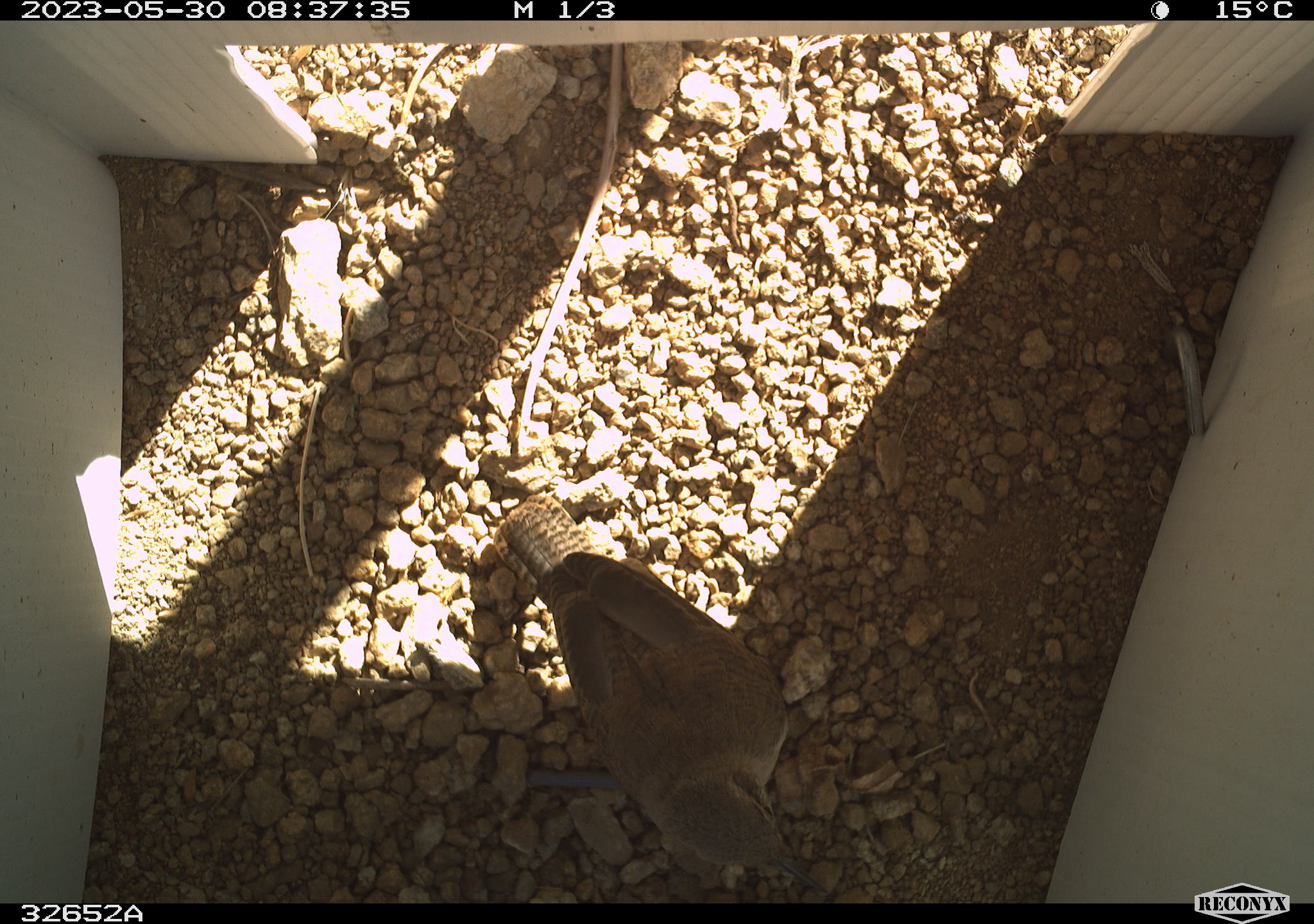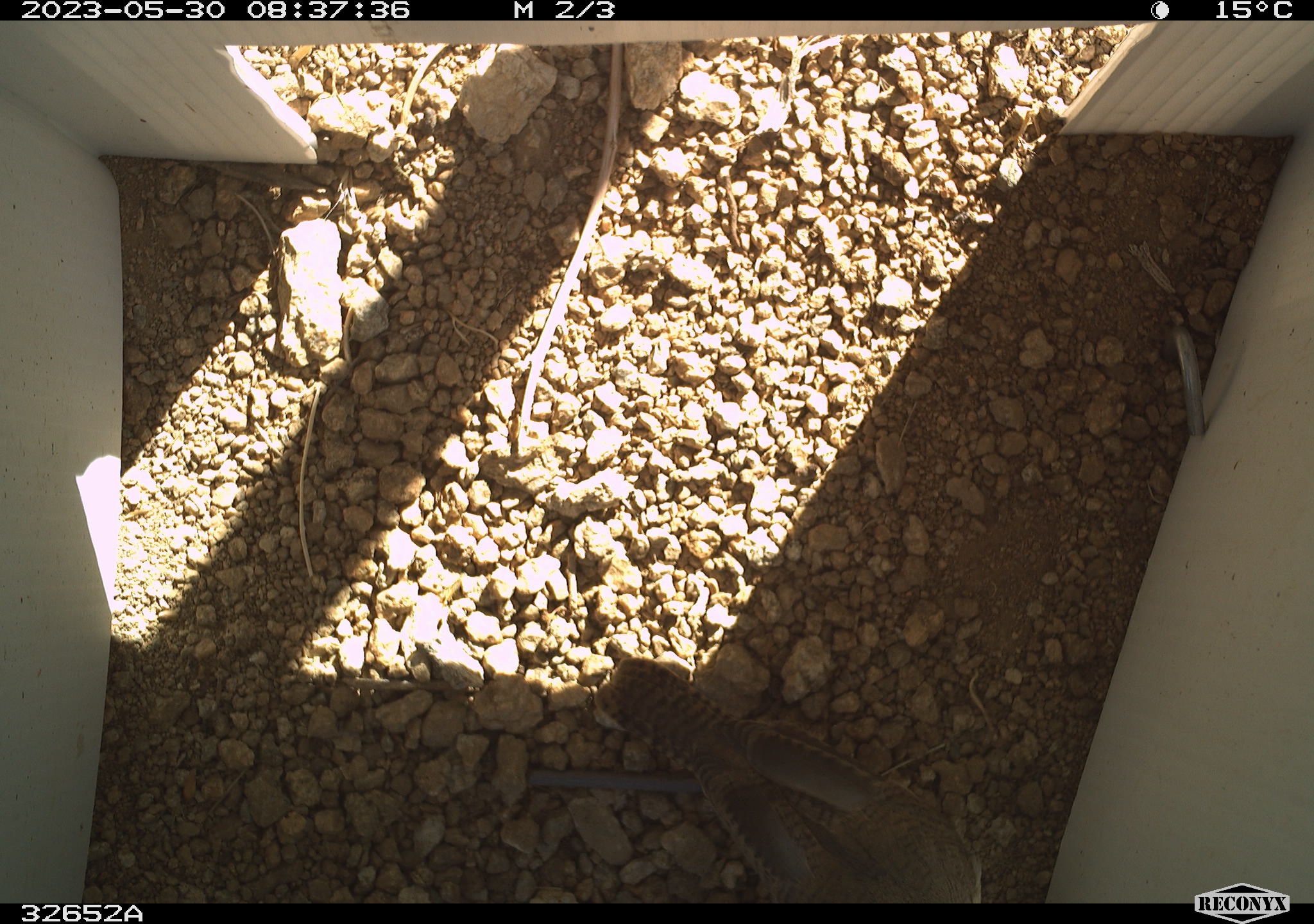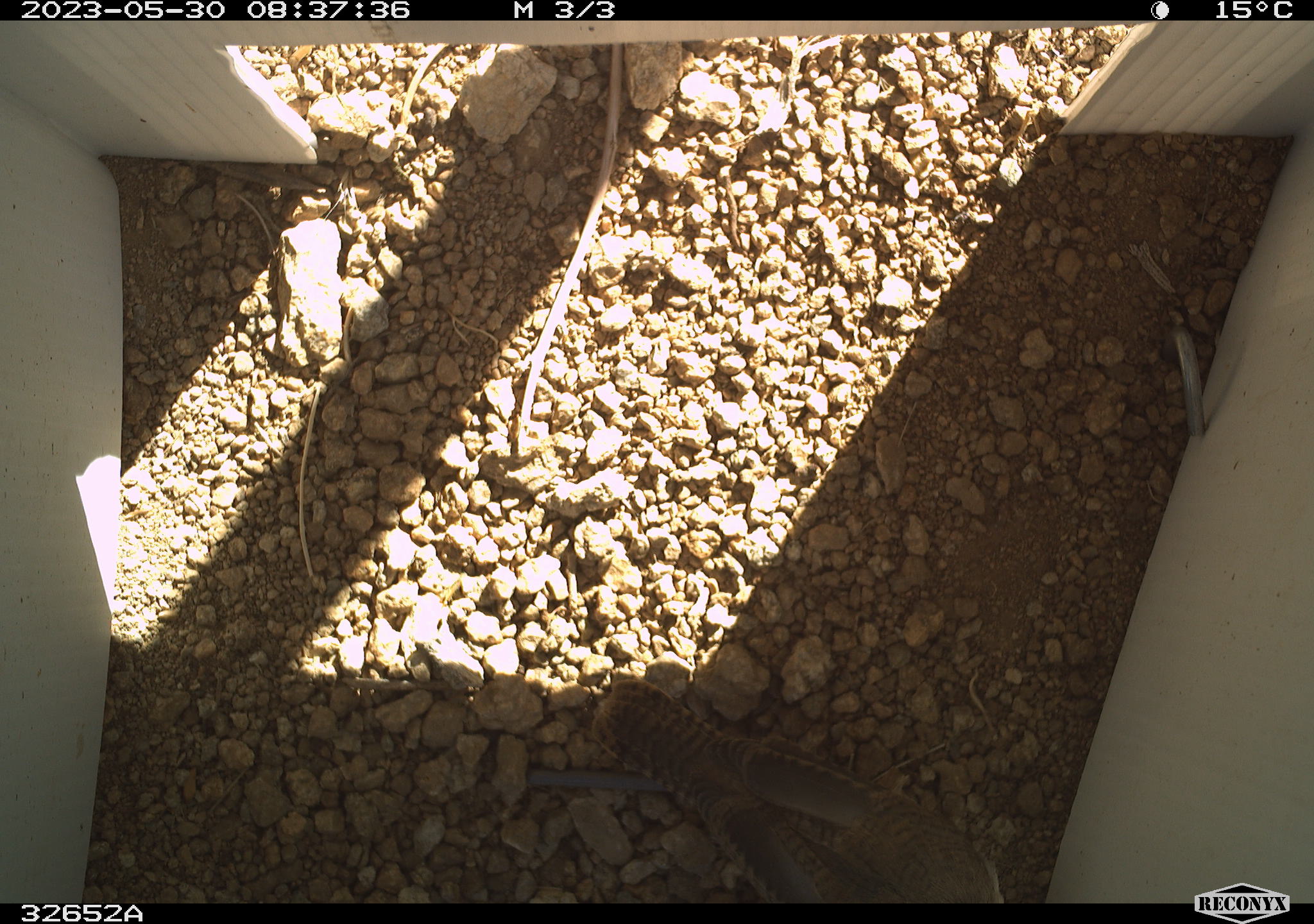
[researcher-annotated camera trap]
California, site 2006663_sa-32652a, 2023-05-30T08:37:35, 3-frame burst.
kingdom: Animalia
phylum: Chordata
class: Aves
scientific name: Aves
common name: bird